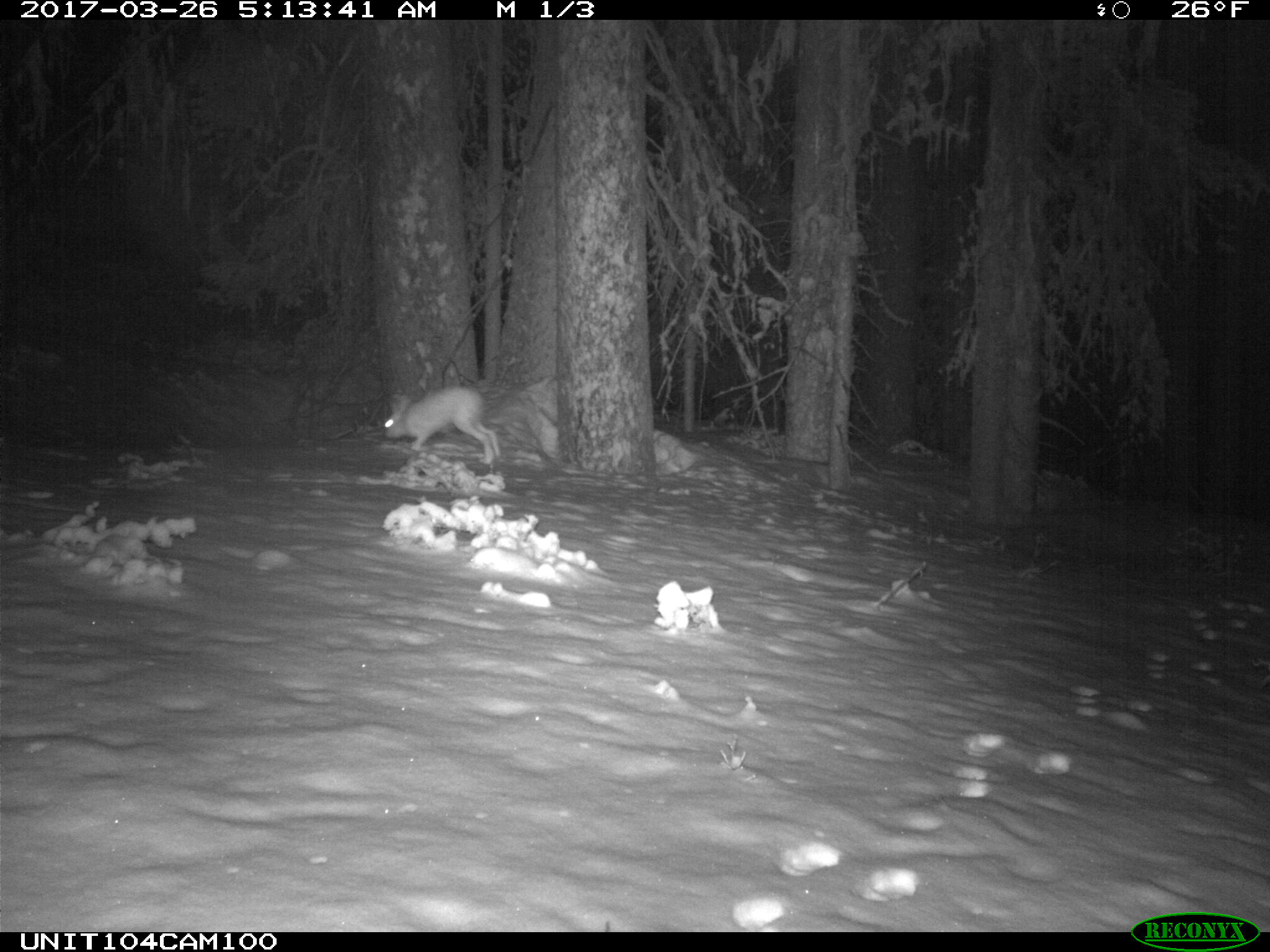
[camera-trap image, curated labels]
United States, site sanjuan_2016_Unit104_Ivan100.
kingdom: Animalia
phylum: Chordata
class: Mammalia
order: Lagomorpha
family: Leporidae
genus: Lepus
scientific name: Lepus americanus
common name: snowshoe hare